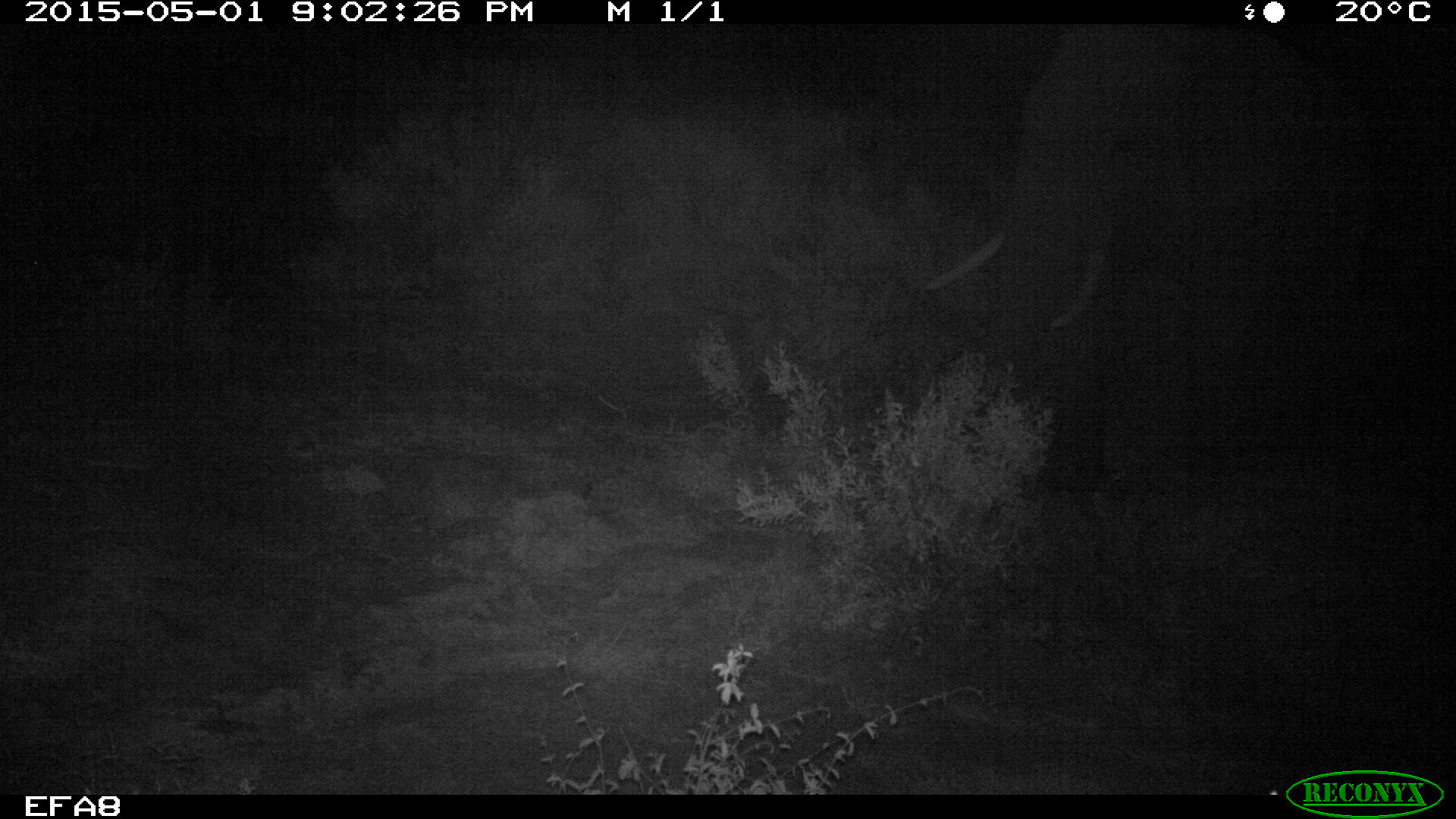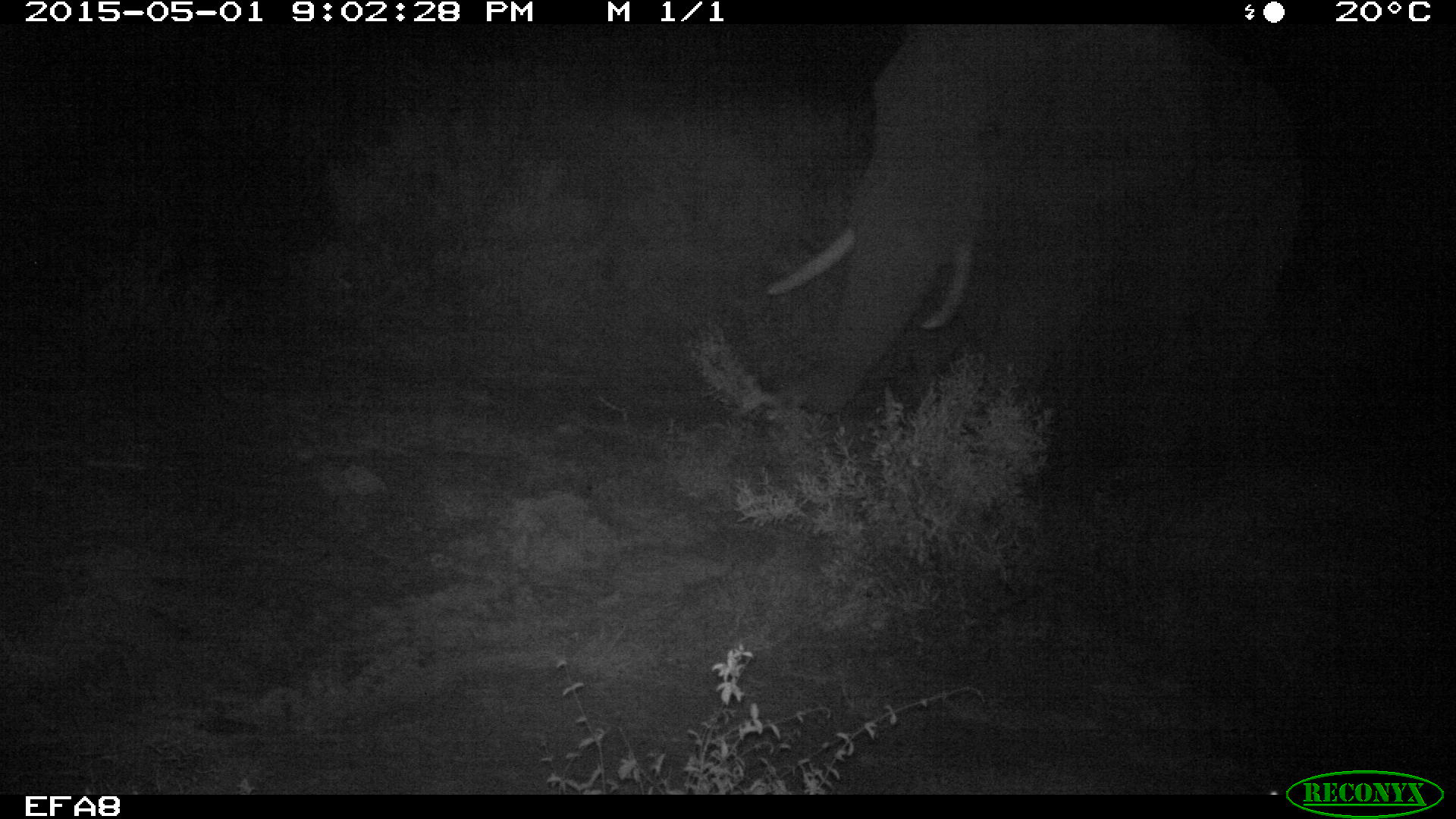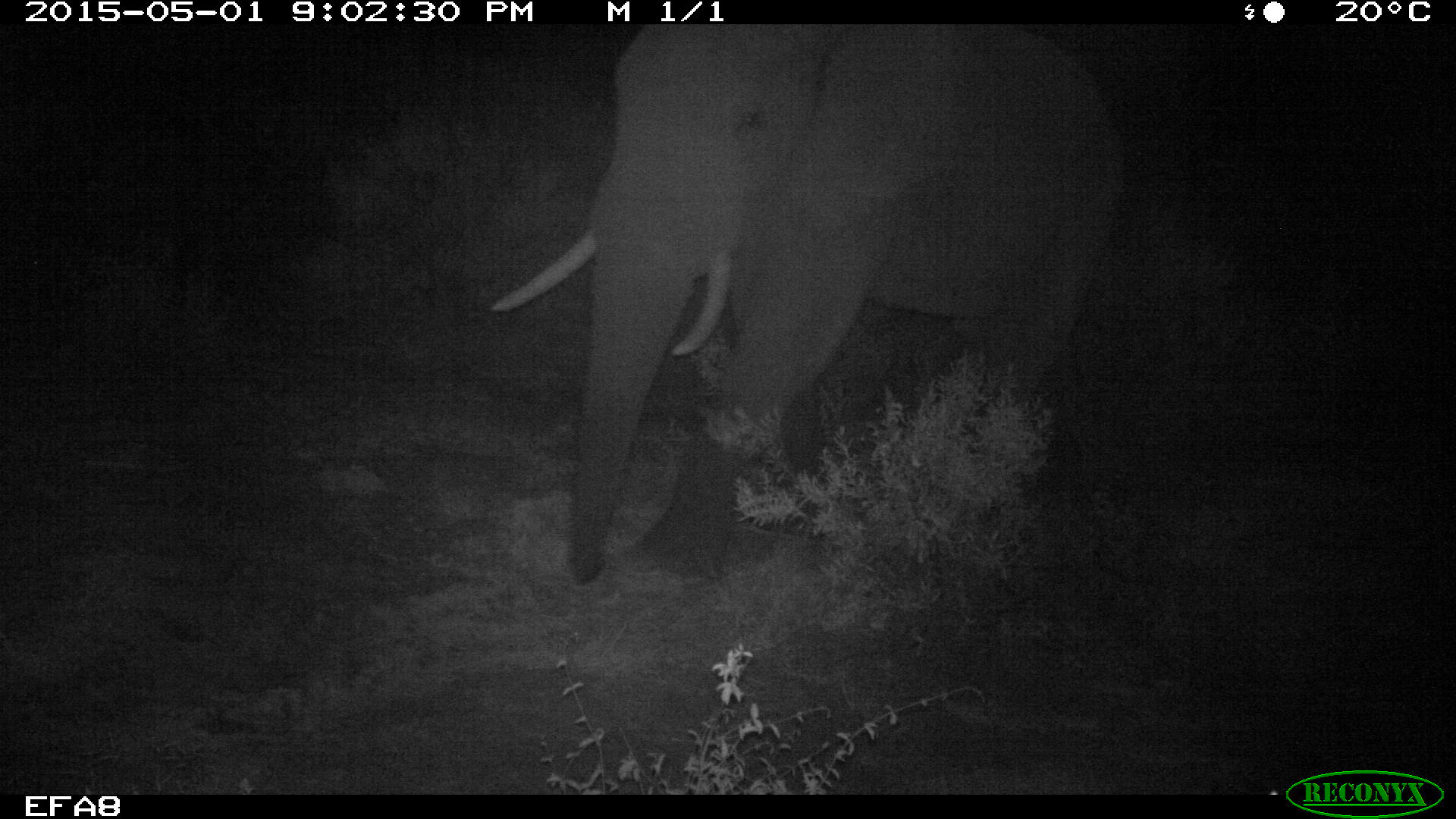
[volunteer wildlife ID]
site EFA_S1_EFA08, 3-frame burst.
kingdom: Animalia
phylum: Chordata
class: Mammalia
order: Proboscidea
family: Elephantidae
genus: Loxodonta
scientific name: Loxodonta africana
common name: african bush elephant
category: elephant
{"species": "elephant (african bush elephant) (Loxodonta africana)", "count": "1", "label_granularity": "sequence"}